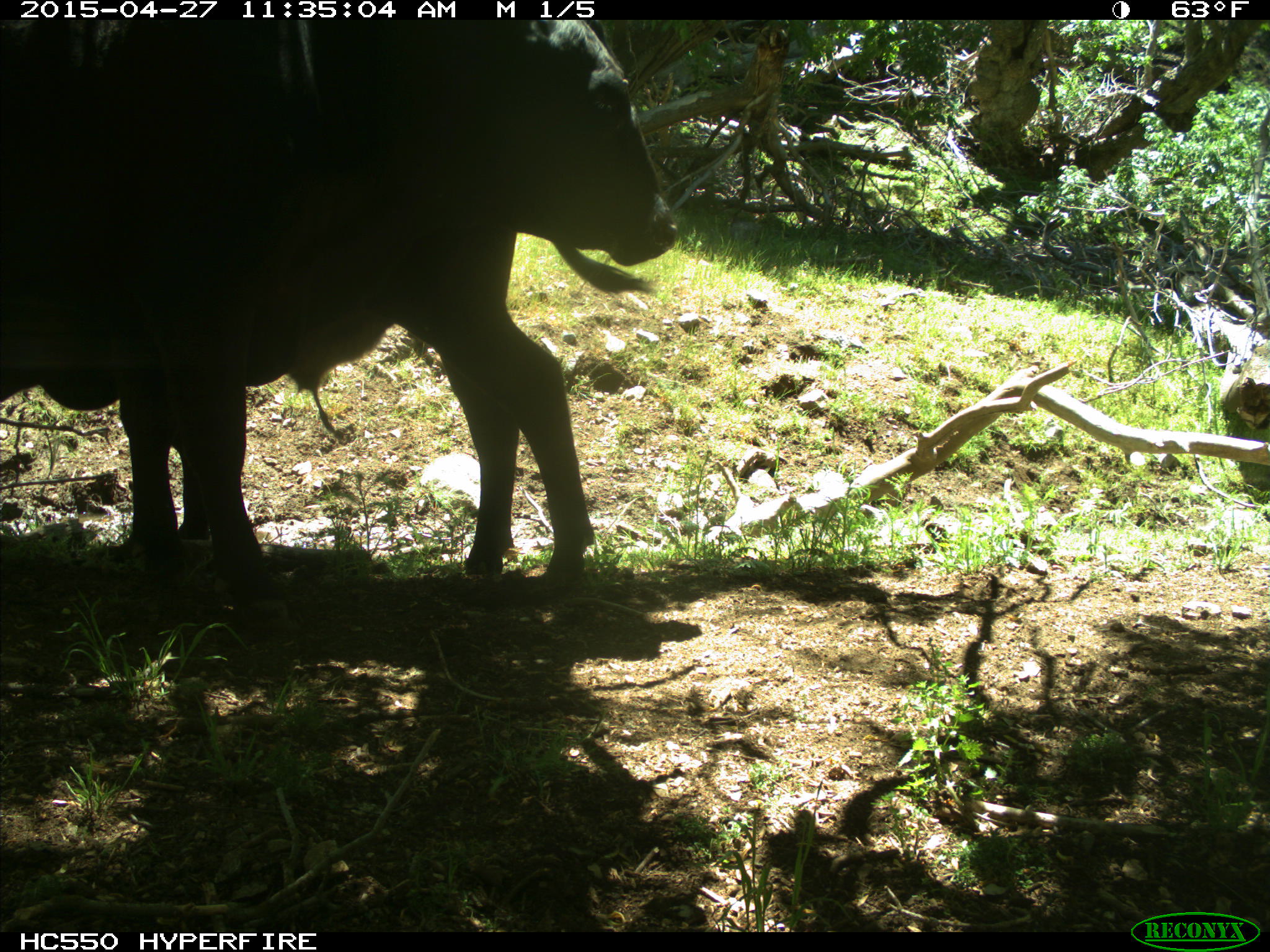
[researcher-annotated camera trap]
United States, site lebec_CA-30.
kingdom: Animalia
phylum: Chordata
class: Mammalia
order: Artiodactyla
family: Bovidae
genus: Bos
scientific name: Bos taurus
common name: domestic cow